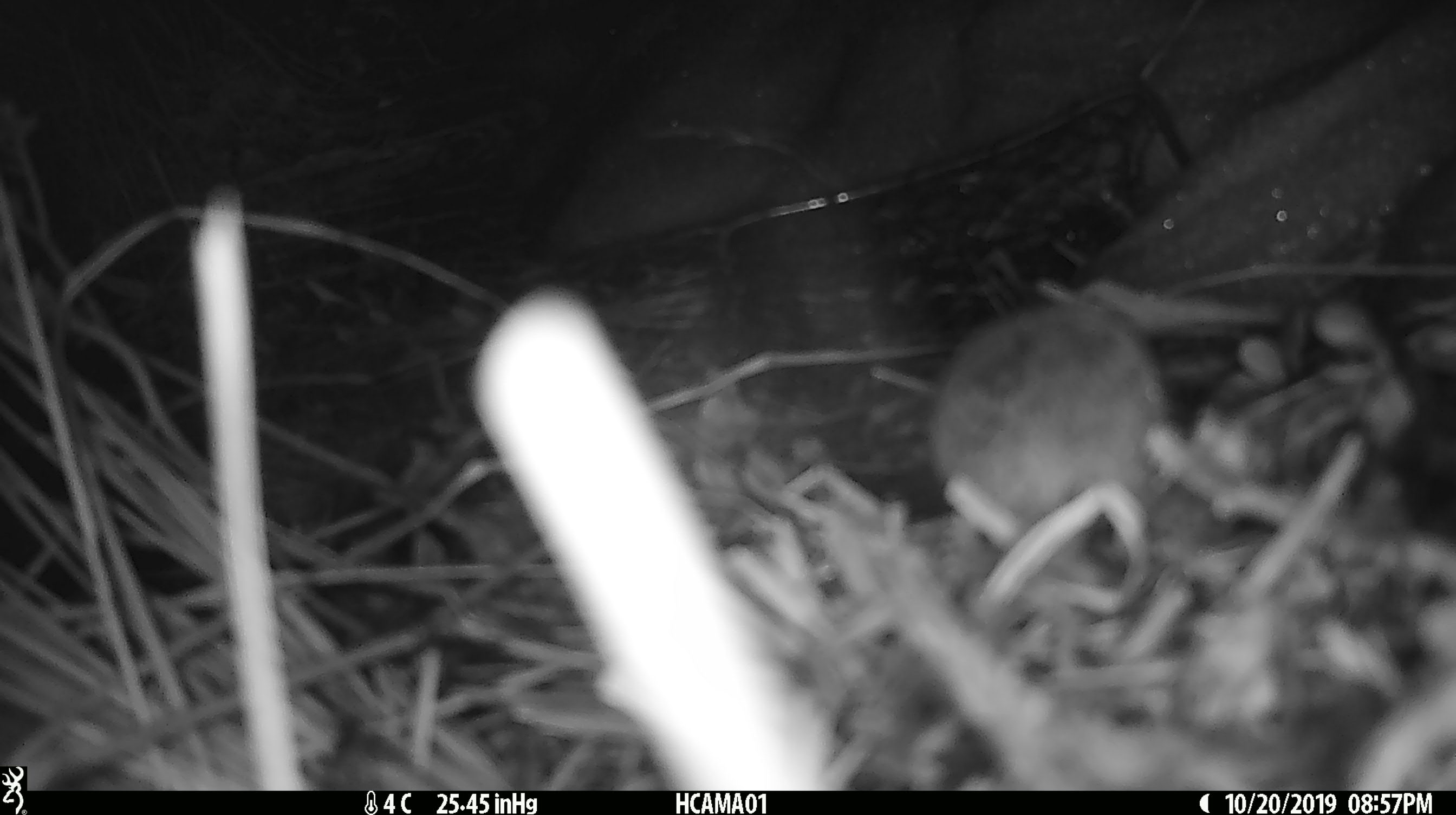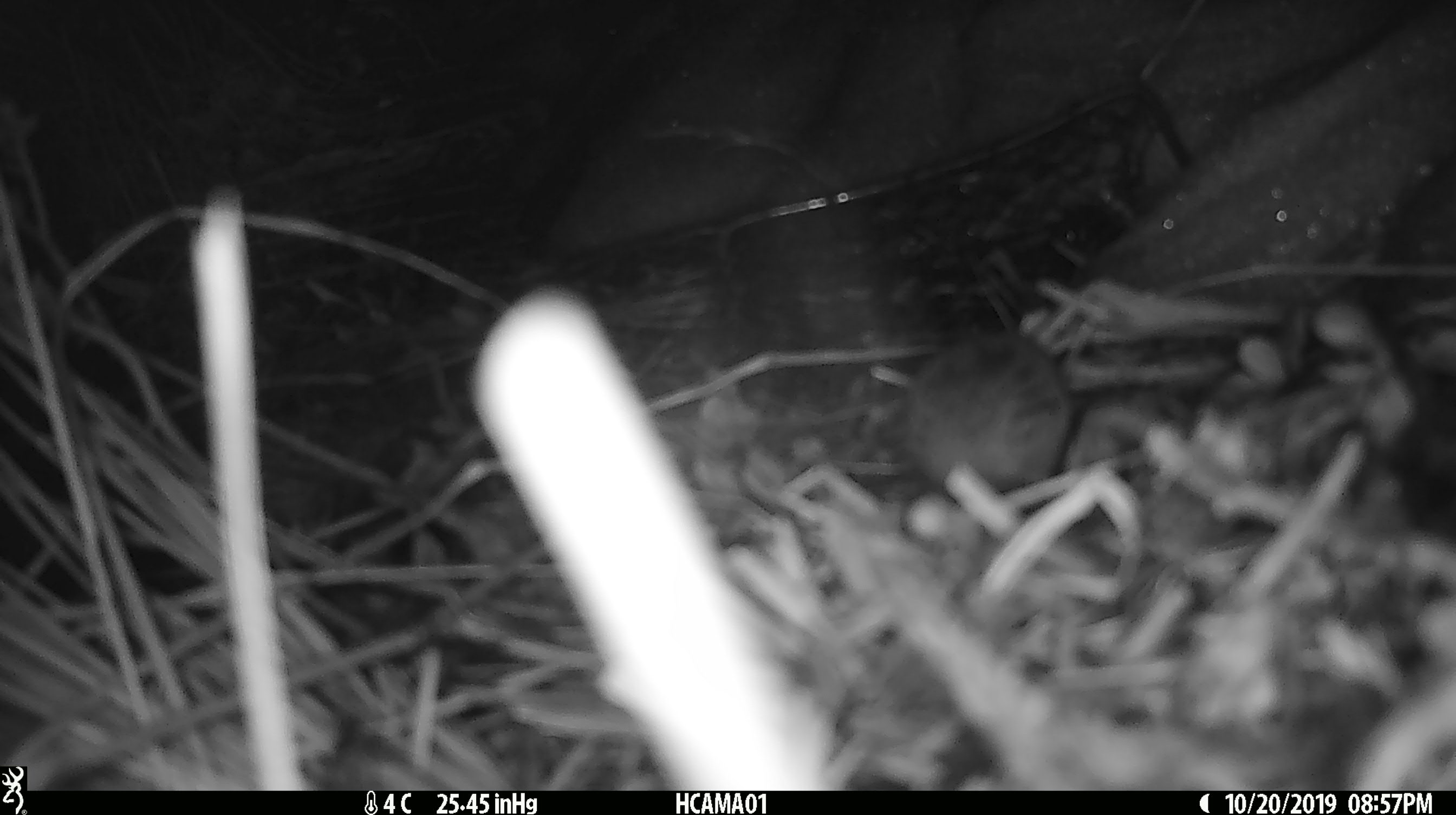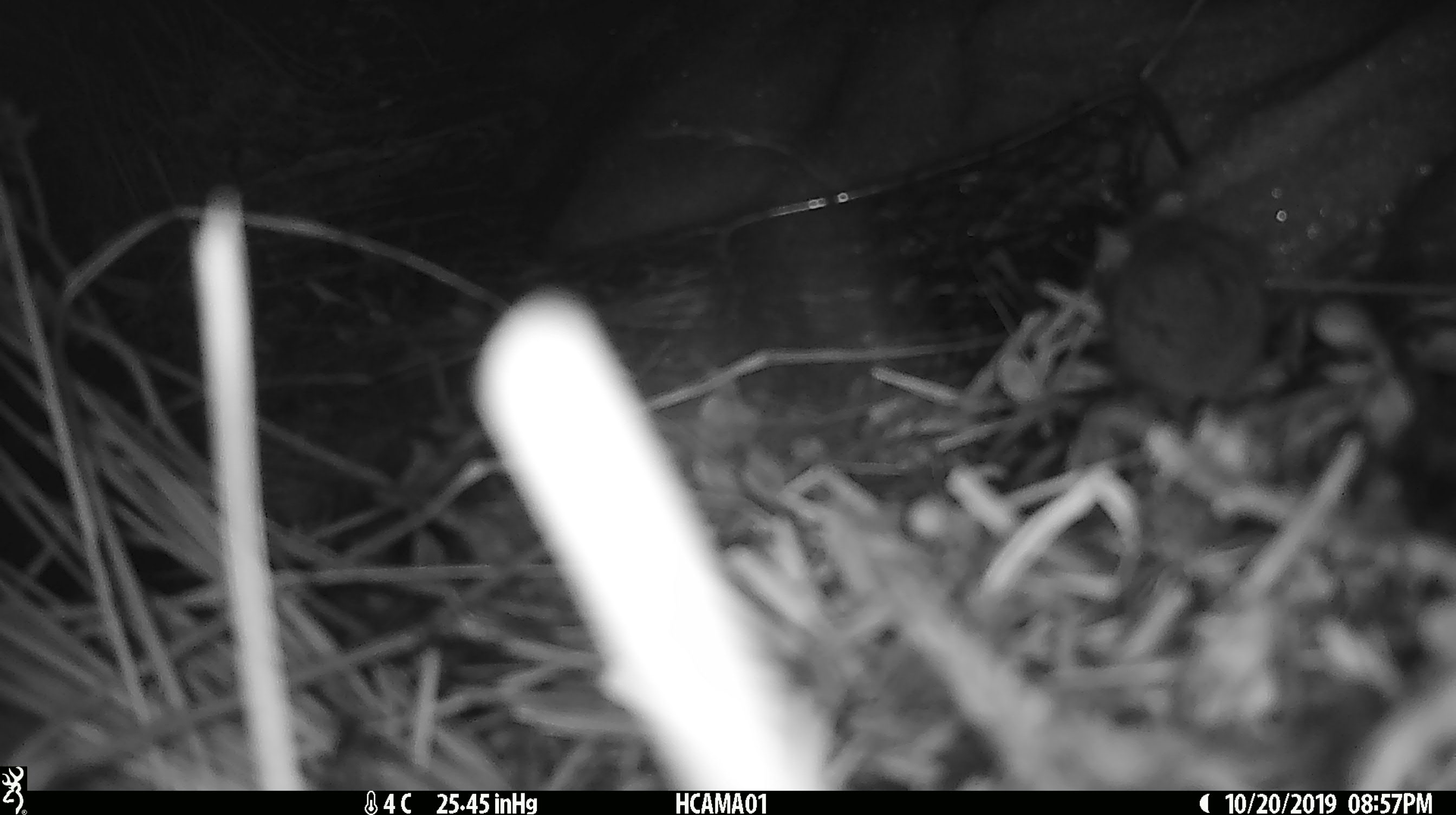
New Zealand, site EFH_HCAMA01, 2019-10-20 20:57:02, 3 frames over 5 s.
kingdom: Animalia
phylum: Chordata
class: Mammalia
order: Rodentia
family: Muridae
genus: Mus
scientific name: Mus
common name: mouse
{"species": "mouse (Mus)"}